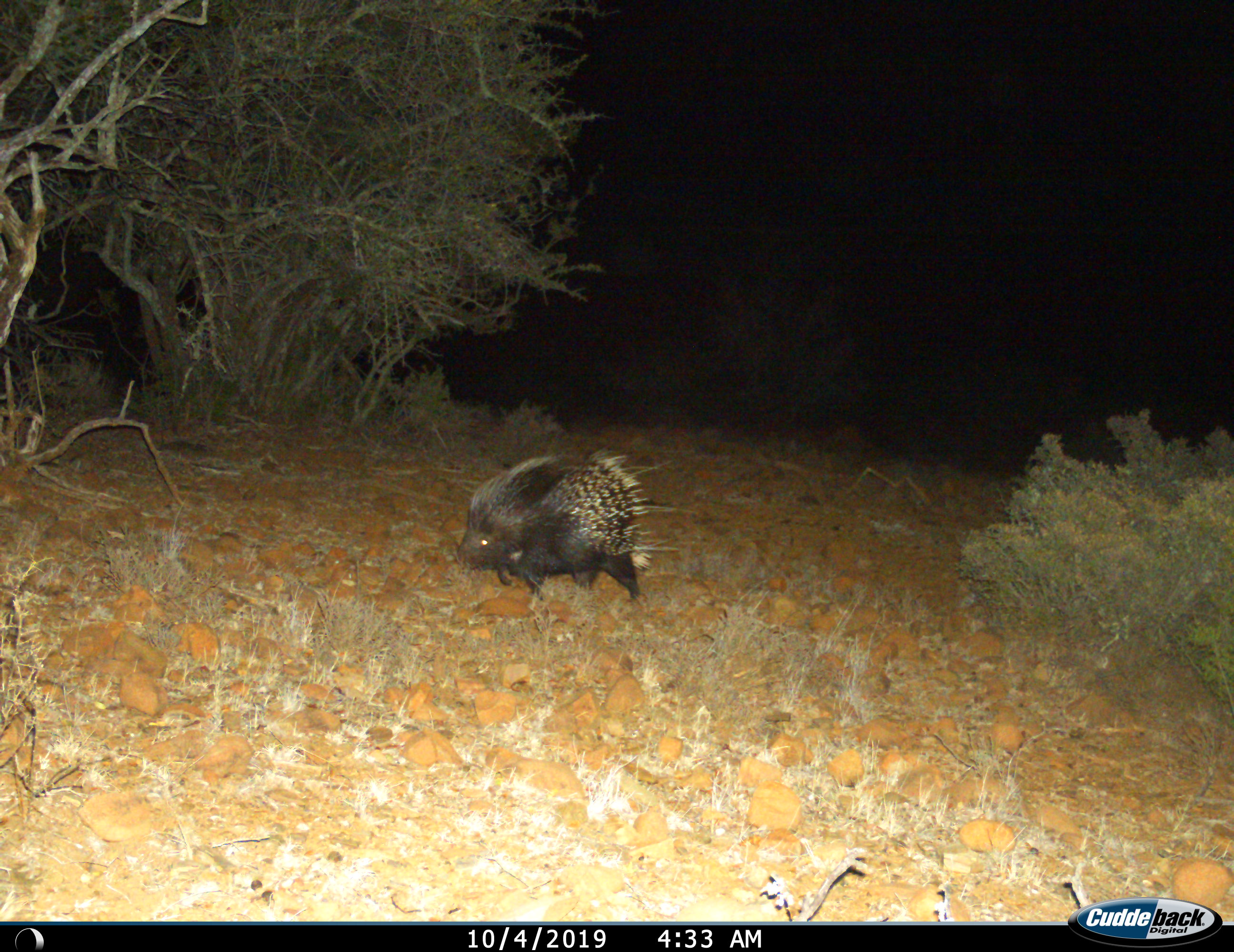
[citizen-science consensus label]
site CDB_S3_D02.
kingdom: Animalia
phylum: Chordata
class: Mammalia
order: Rodentia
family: Hystricidae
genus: Hystrix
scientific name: Hystrix cristata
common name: crested porcupine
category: porcupine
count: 1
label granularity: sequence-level